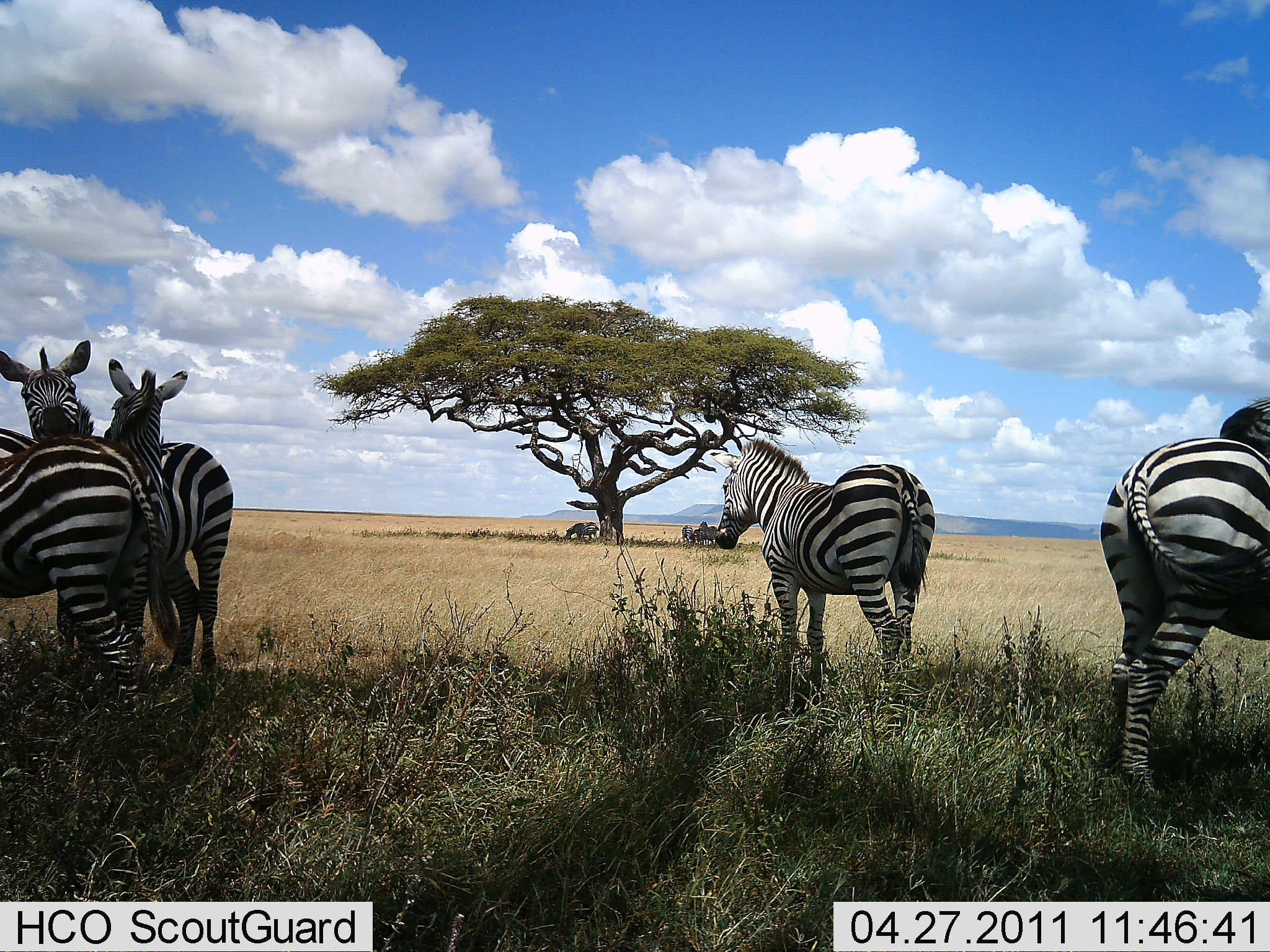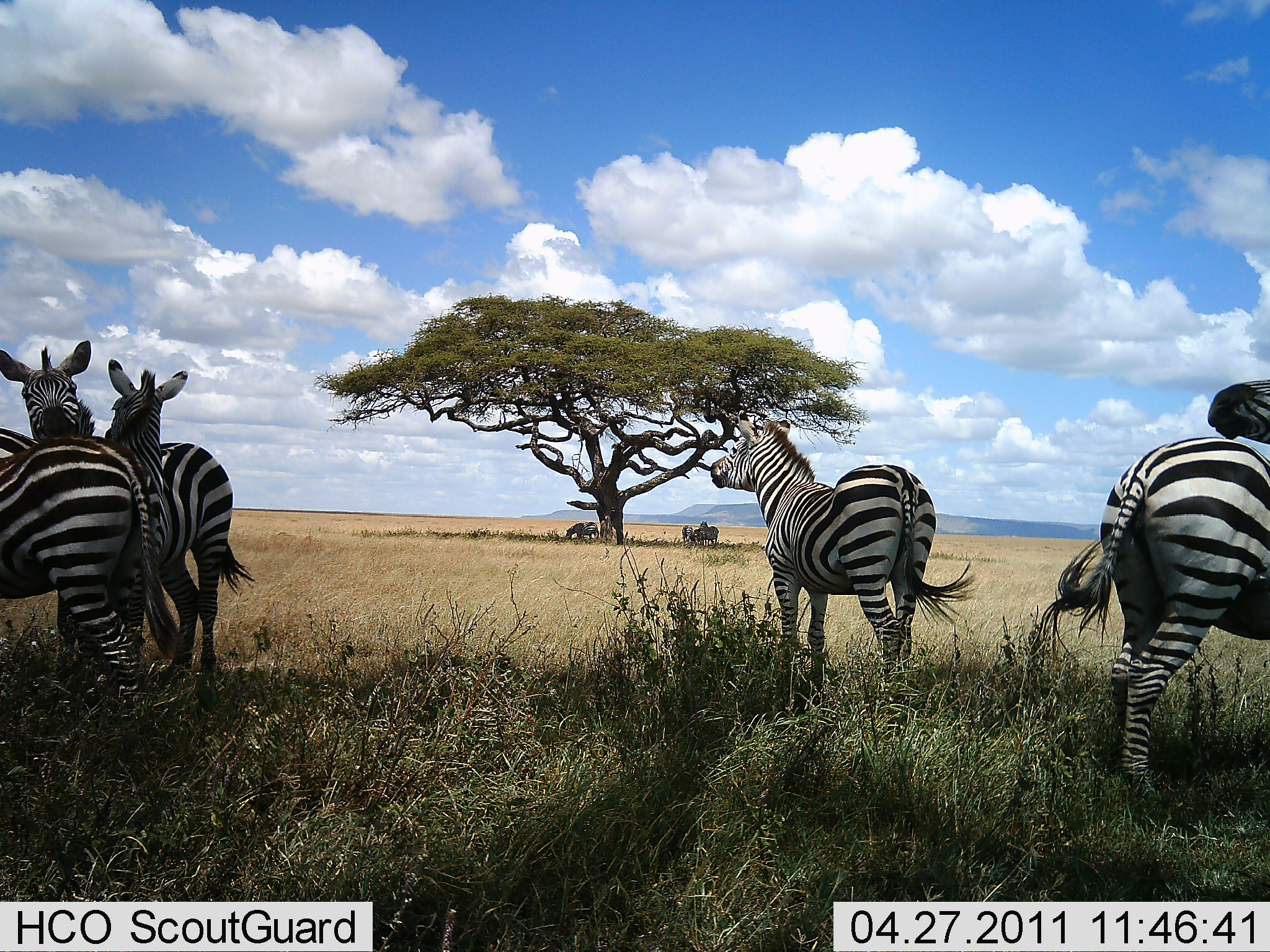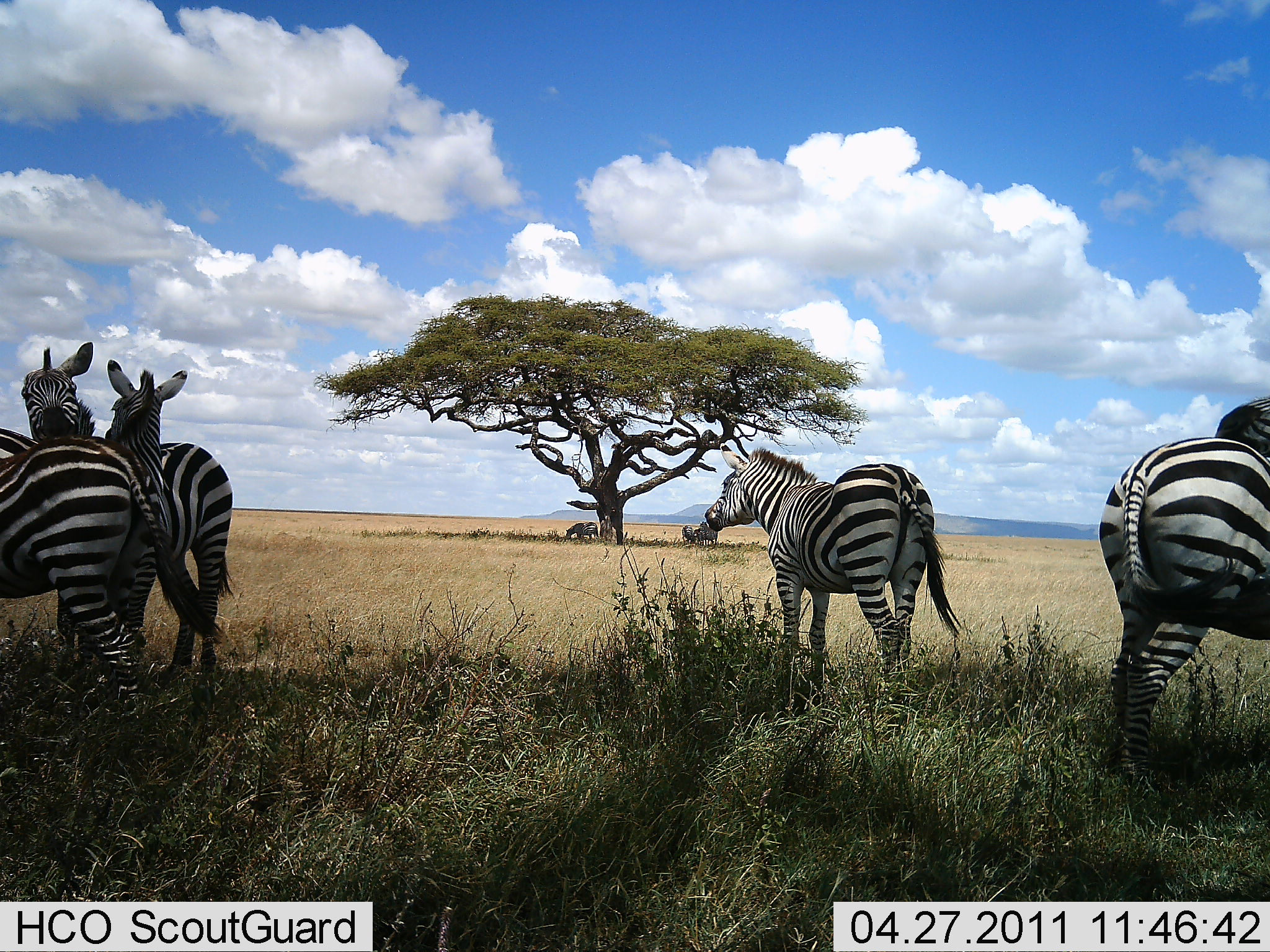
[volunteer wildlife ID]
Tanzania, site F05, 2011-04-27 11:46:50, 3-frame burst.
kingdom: Animalia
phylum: Chordata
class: Mammalia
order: Perissodactyla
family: Equidae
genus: Equus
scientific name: Equus quagga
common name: plains zebra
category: zebra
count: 8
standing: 100%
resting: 18%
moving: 0%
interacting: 27%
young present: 0%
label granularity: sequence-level